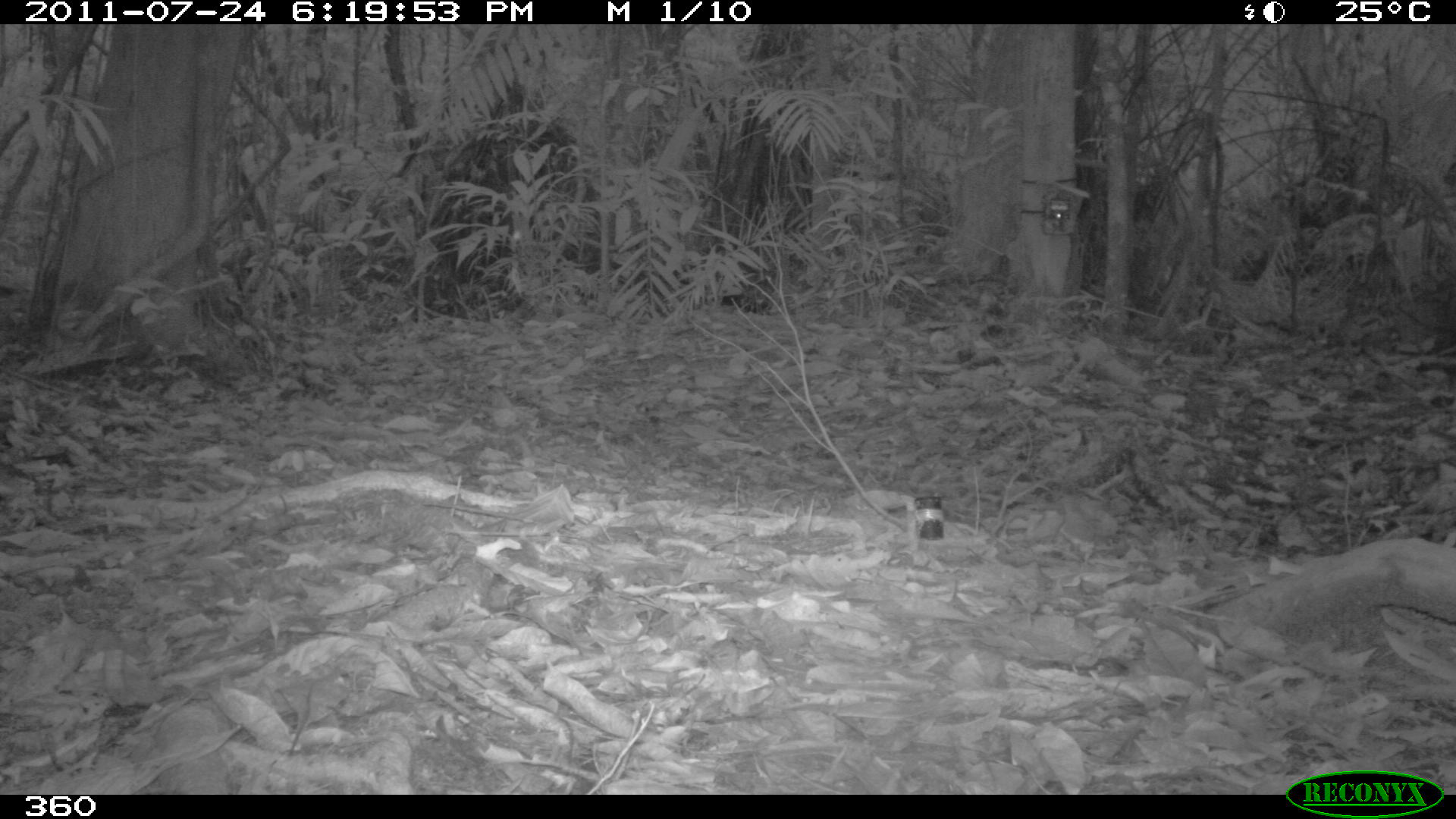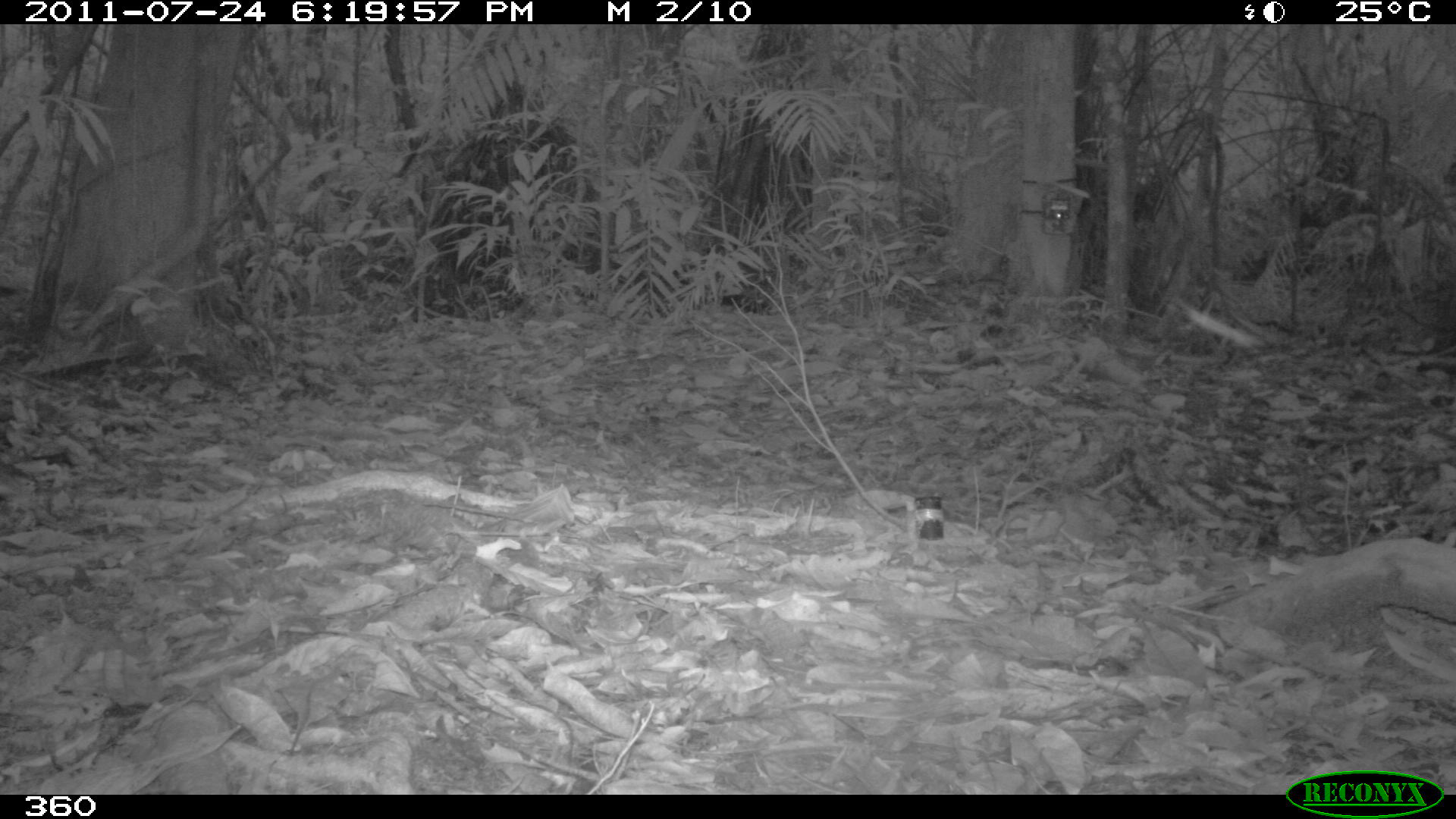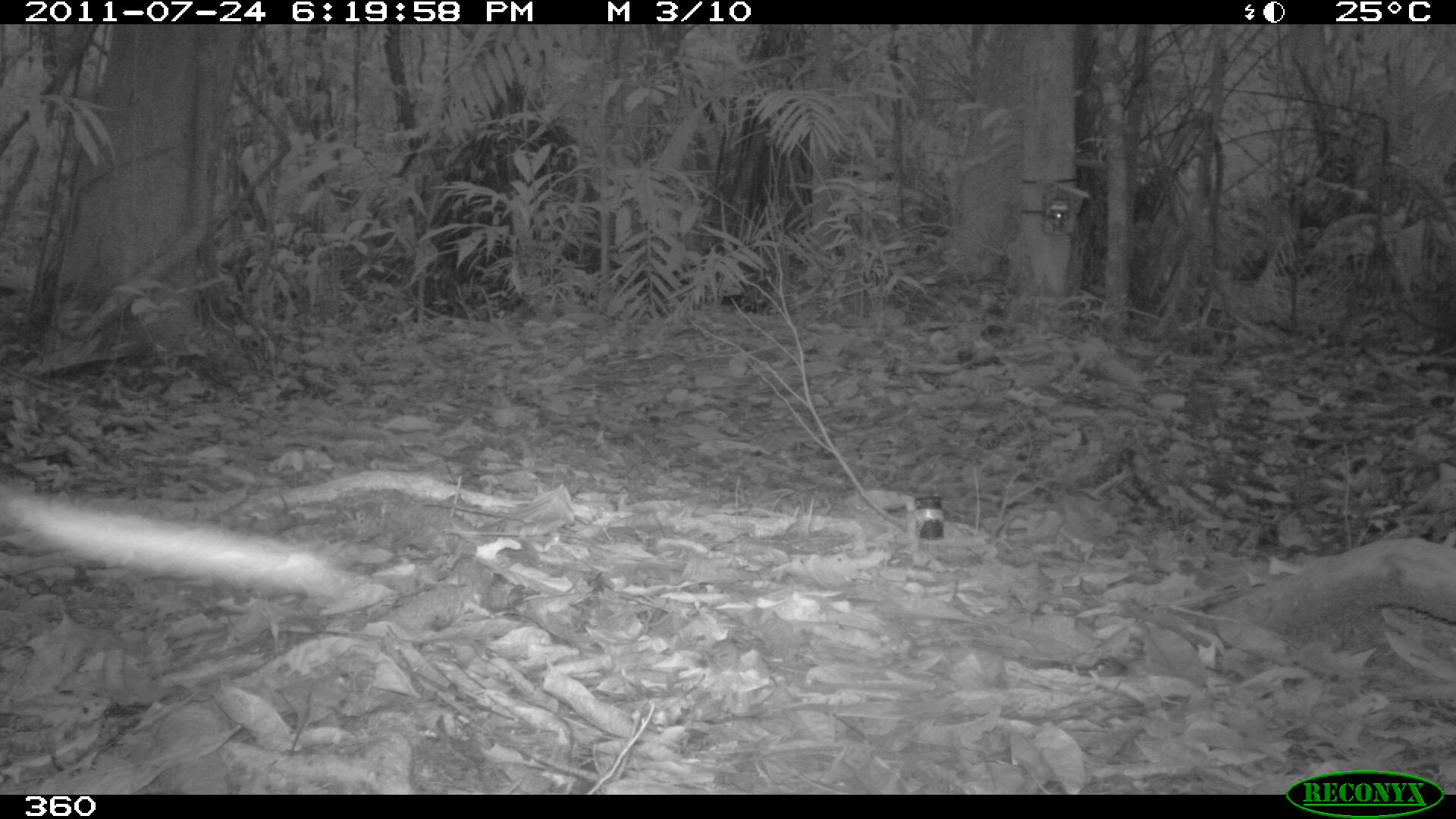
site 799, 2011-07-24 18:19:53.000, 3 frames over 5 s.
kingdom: Animalia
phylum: Chordata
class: Mammalia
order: Artiodactyla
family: Tayassuidae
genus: Pecari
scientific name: Pecari tajacu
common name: collared peccary